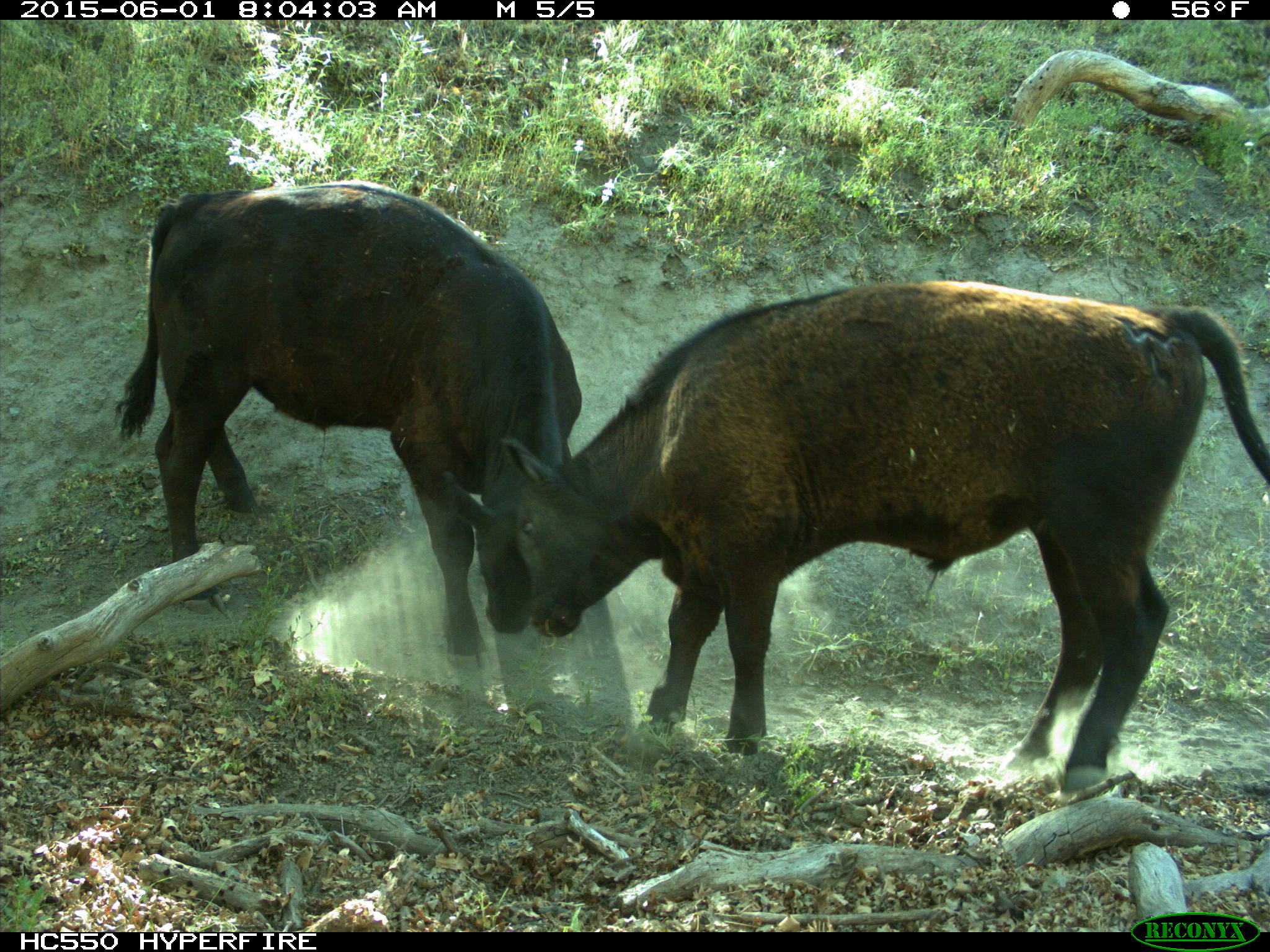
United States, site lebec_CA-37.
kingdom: Animalia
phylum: Chordata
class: Mammalia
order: Artiodactyla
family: Bovidae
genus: Bos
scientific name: Bos taurus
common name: domestic cow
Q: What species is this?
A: Bos taurus (domestic cow).